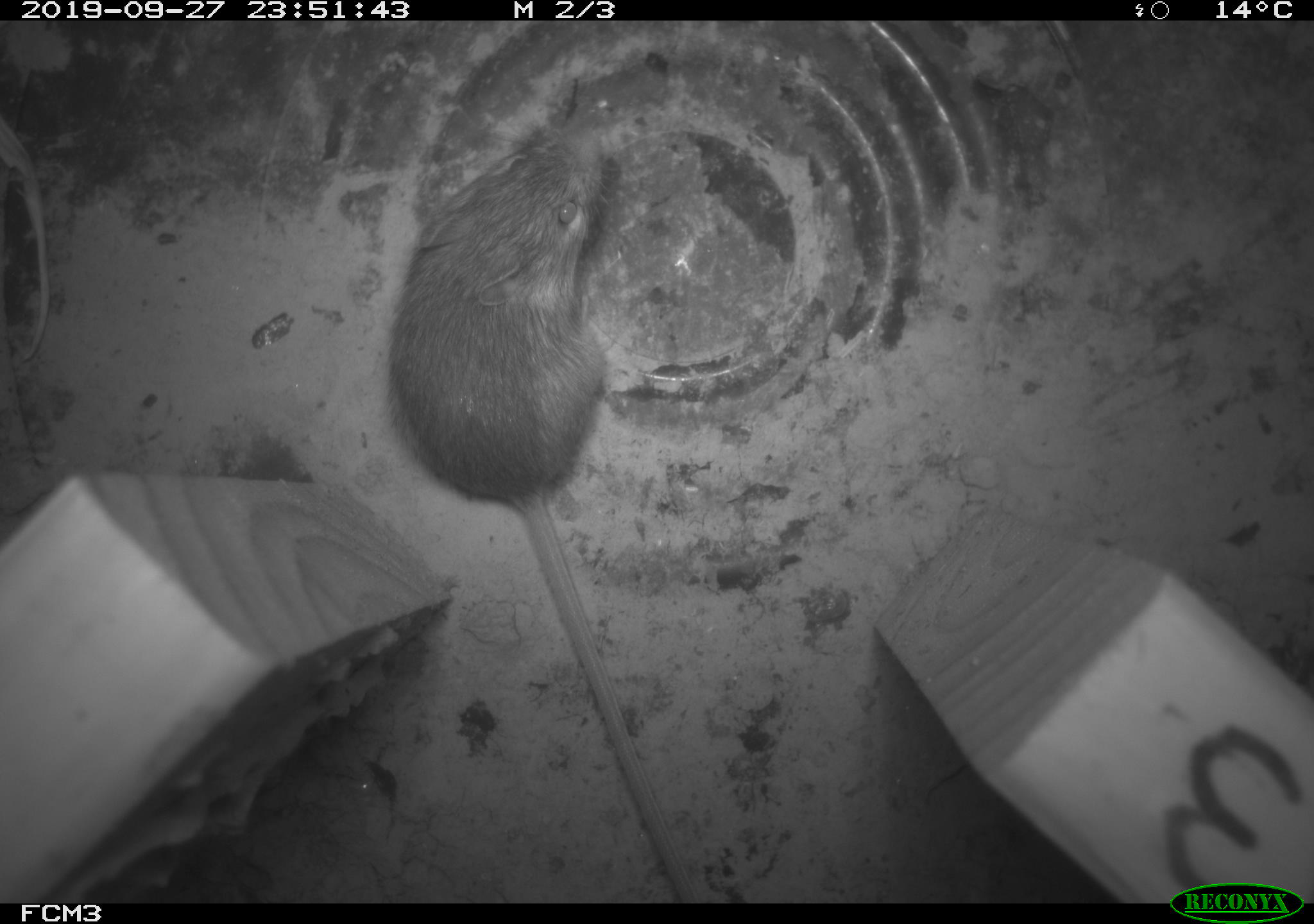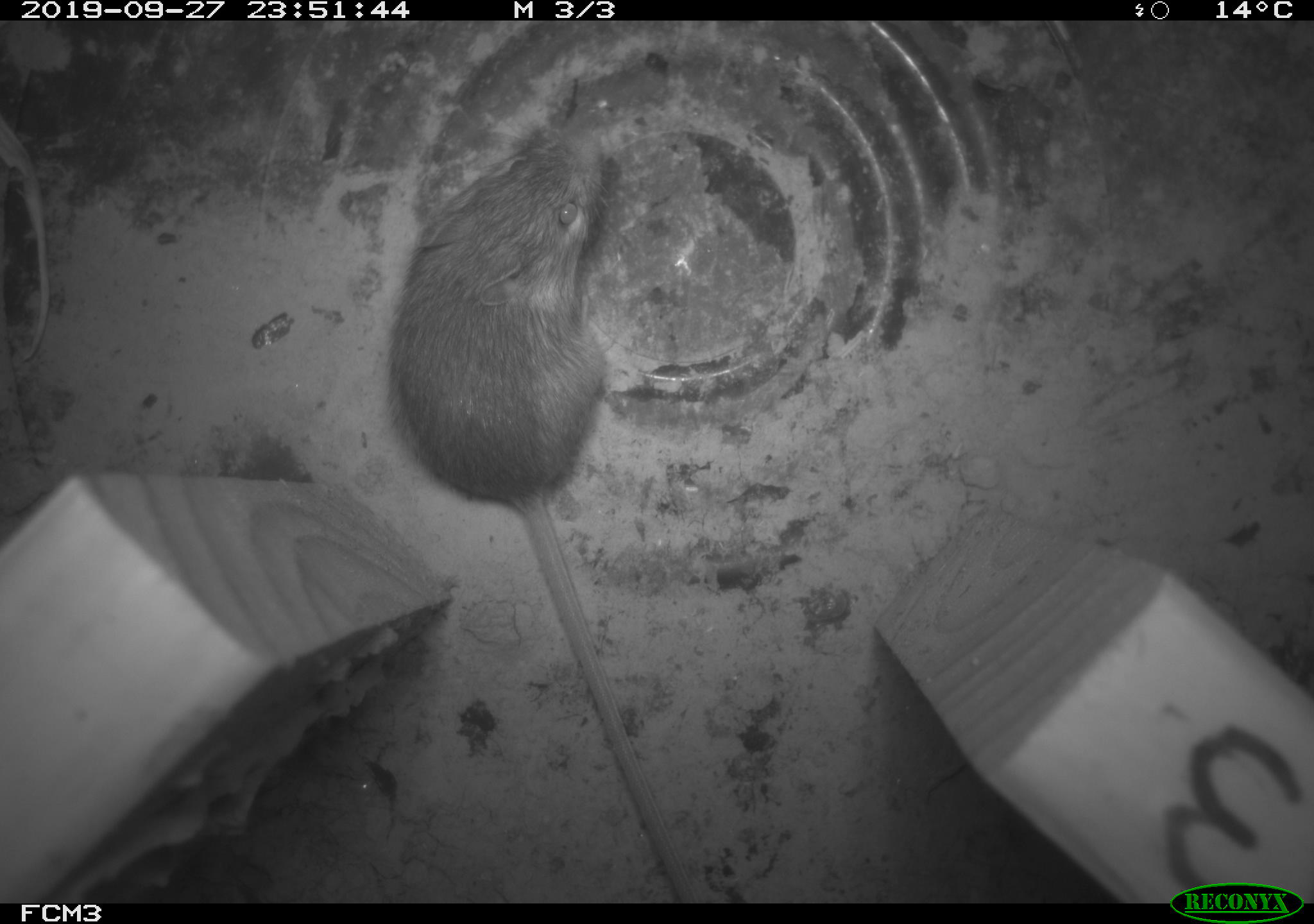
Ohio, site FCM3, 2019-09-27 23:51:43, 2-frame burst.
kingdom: Animalia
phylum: Chordata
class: Mammalia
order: Rodentia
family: Zapodidae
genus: Napaeozapus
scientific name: Napaeozapus insignis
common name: woodland jumping mouse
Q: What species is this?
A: Woodland jumping mouse (Napaeozapus insignis).